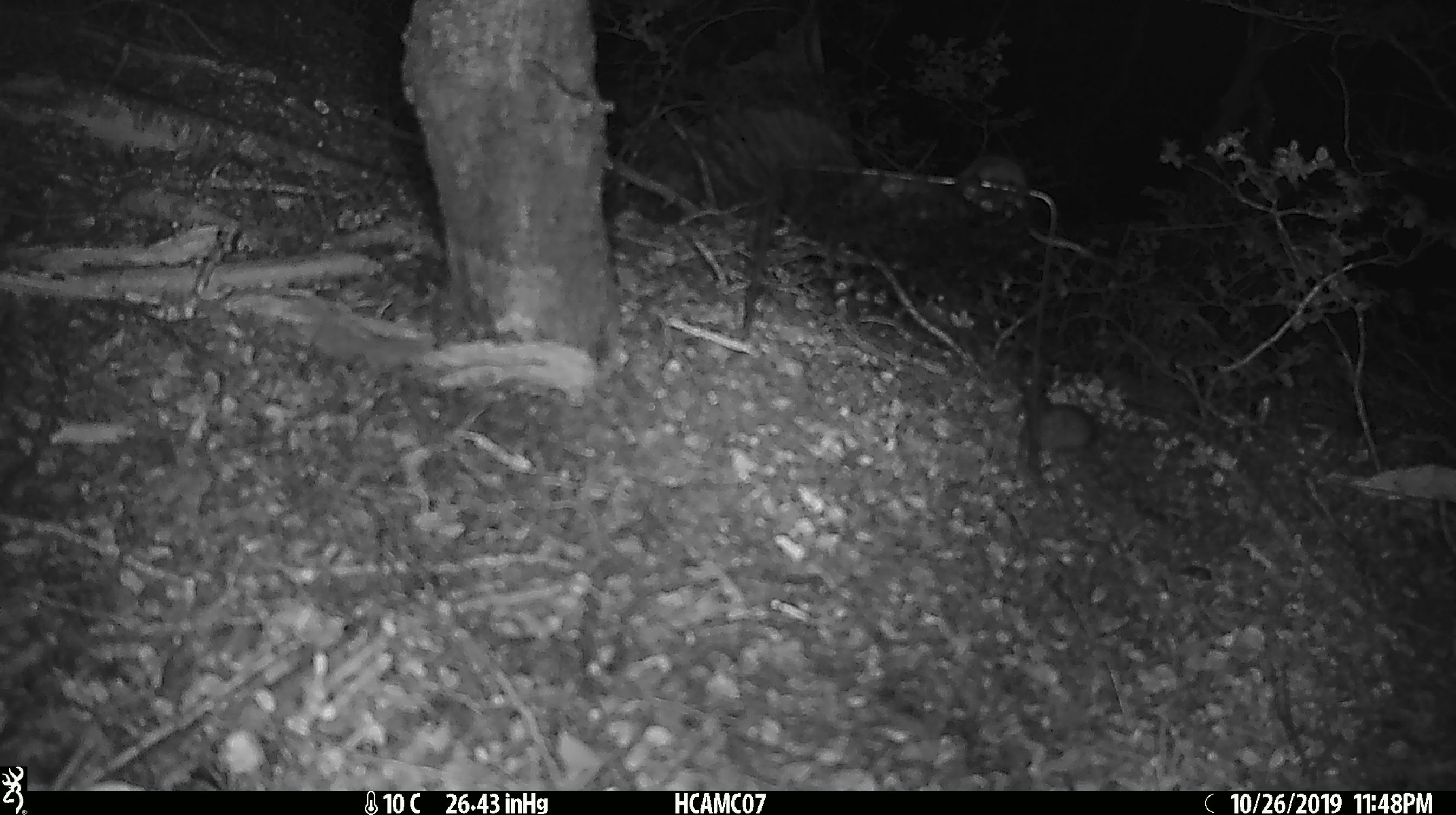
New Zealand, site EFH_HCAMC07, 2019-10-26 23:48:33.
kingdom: Animalia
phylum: Chordata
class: Mammalia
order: Rodentia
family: Muridae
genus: Mus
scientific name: Mus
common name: mouse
Mouse (Mus).